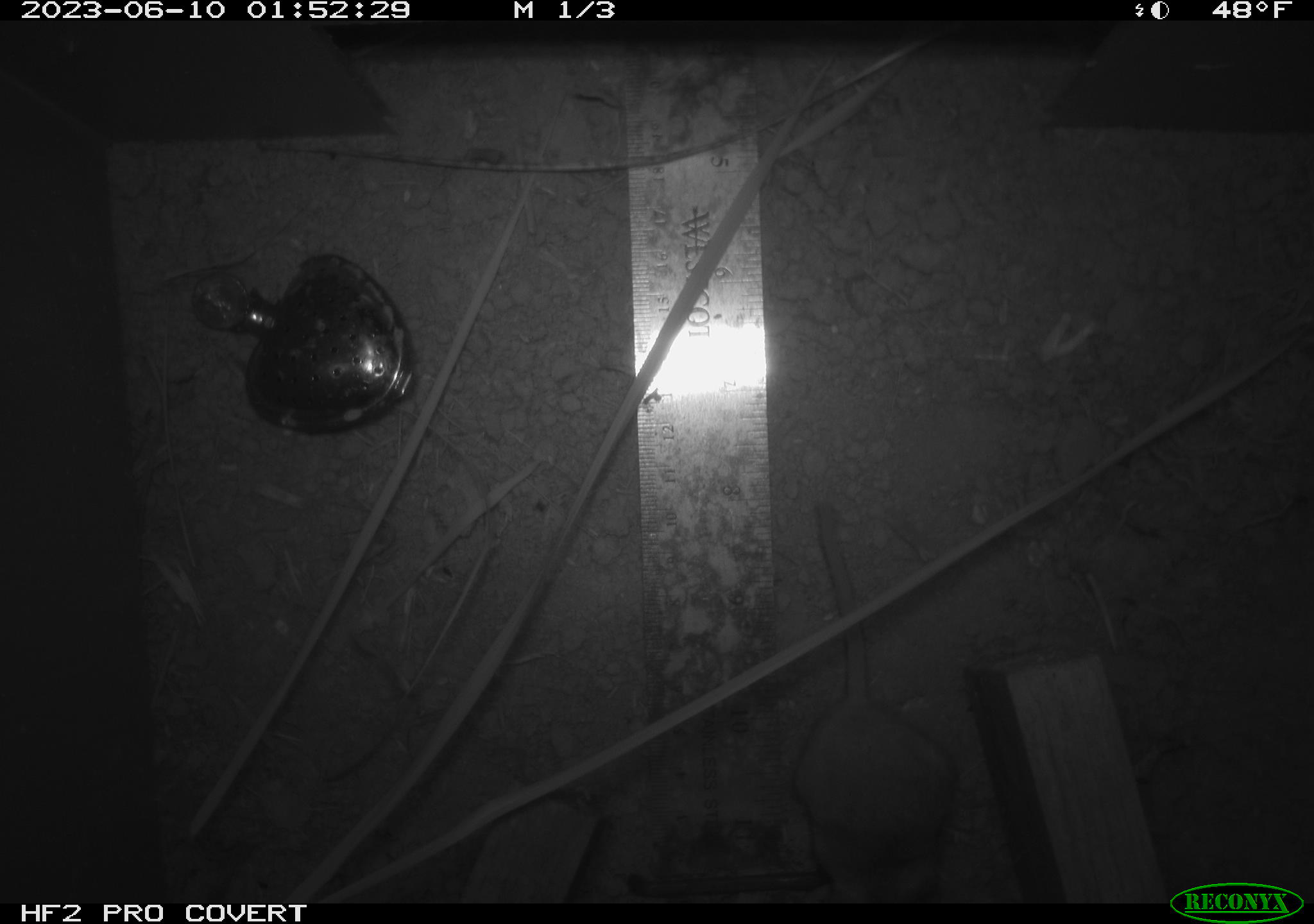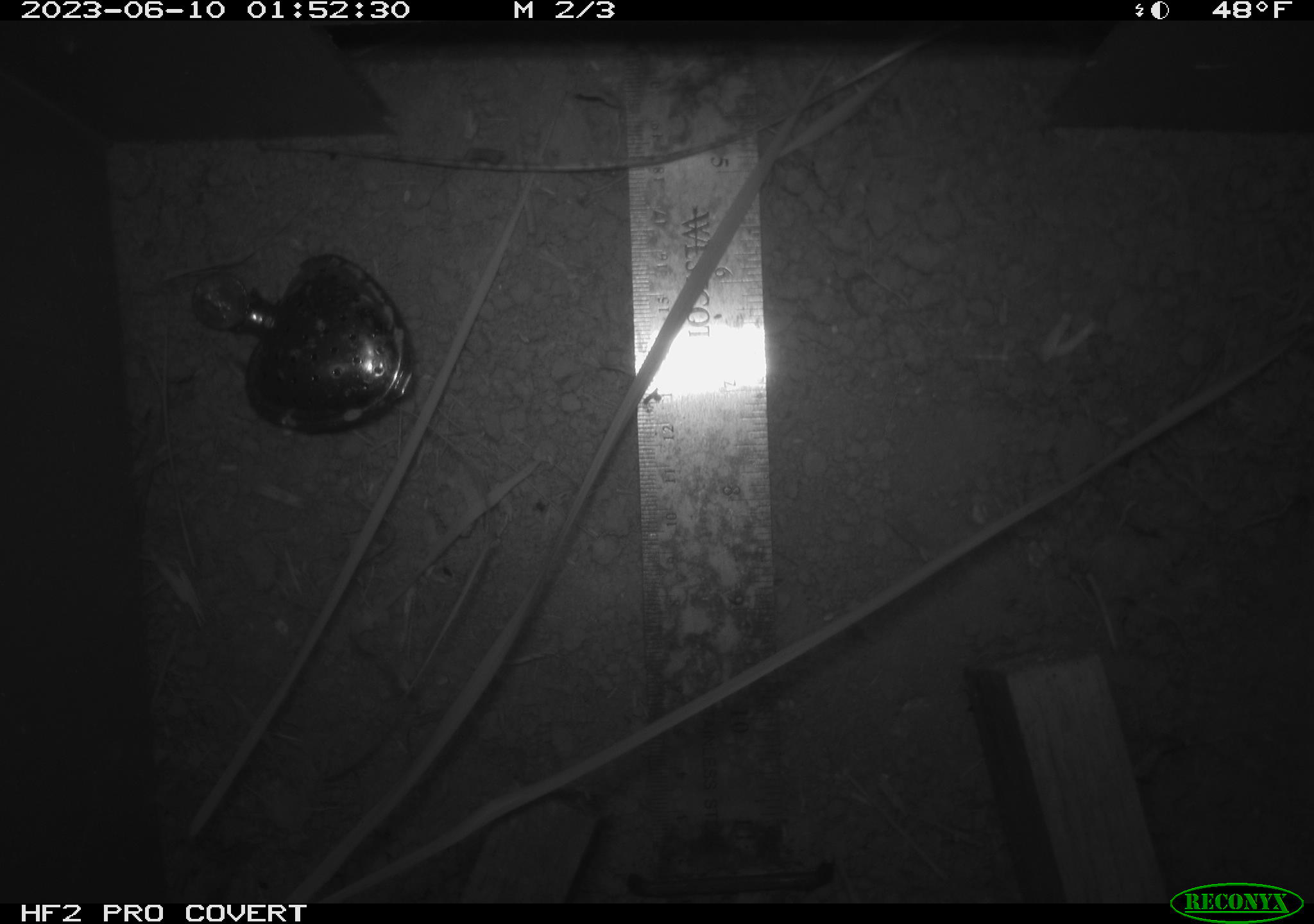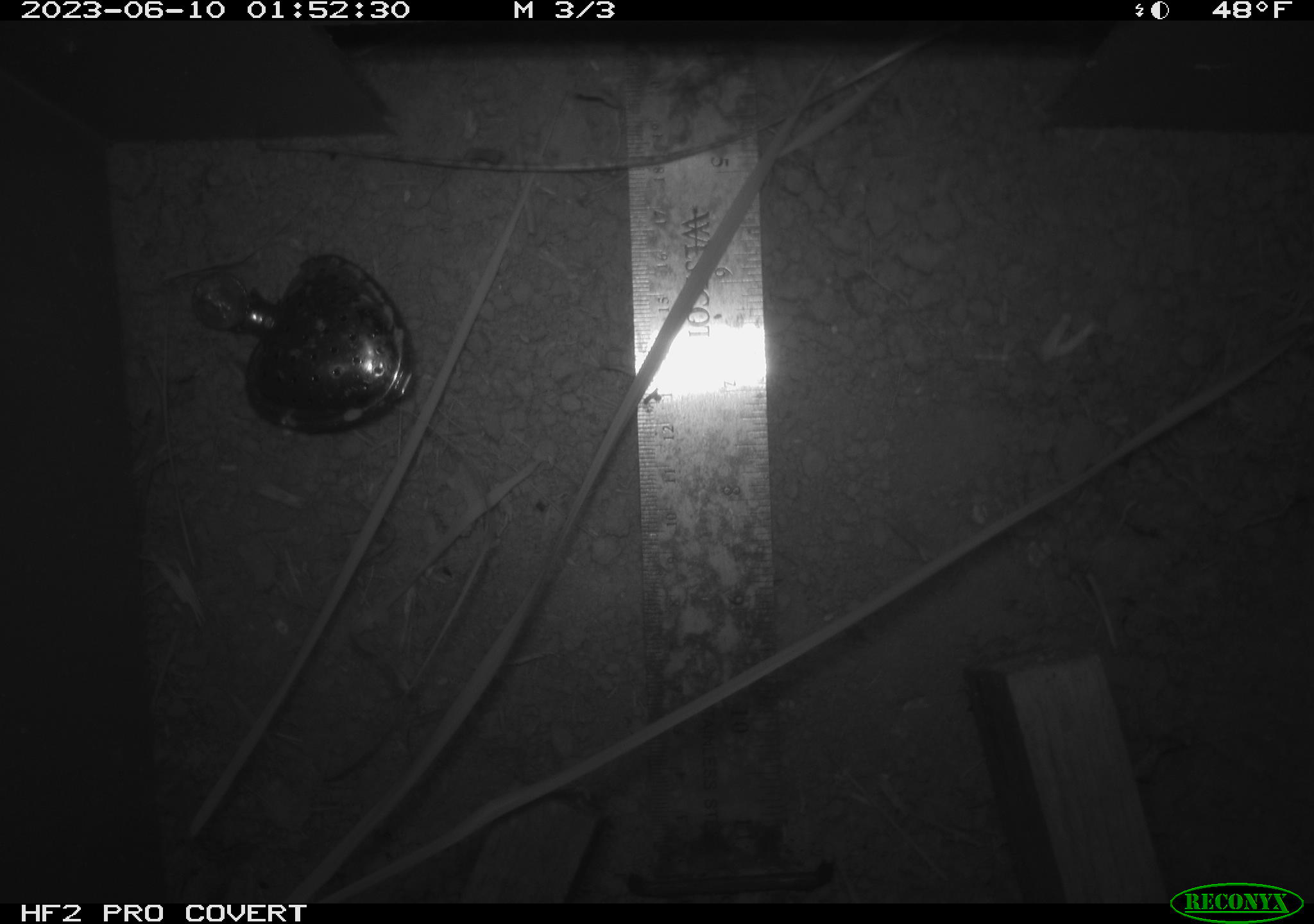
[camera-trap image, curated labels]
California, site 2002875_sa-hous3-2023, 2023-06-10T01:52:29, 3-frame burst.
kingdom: Animalia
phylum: Chordata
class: Mammalia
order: Rodentia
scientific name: Rodentia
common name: mouse species